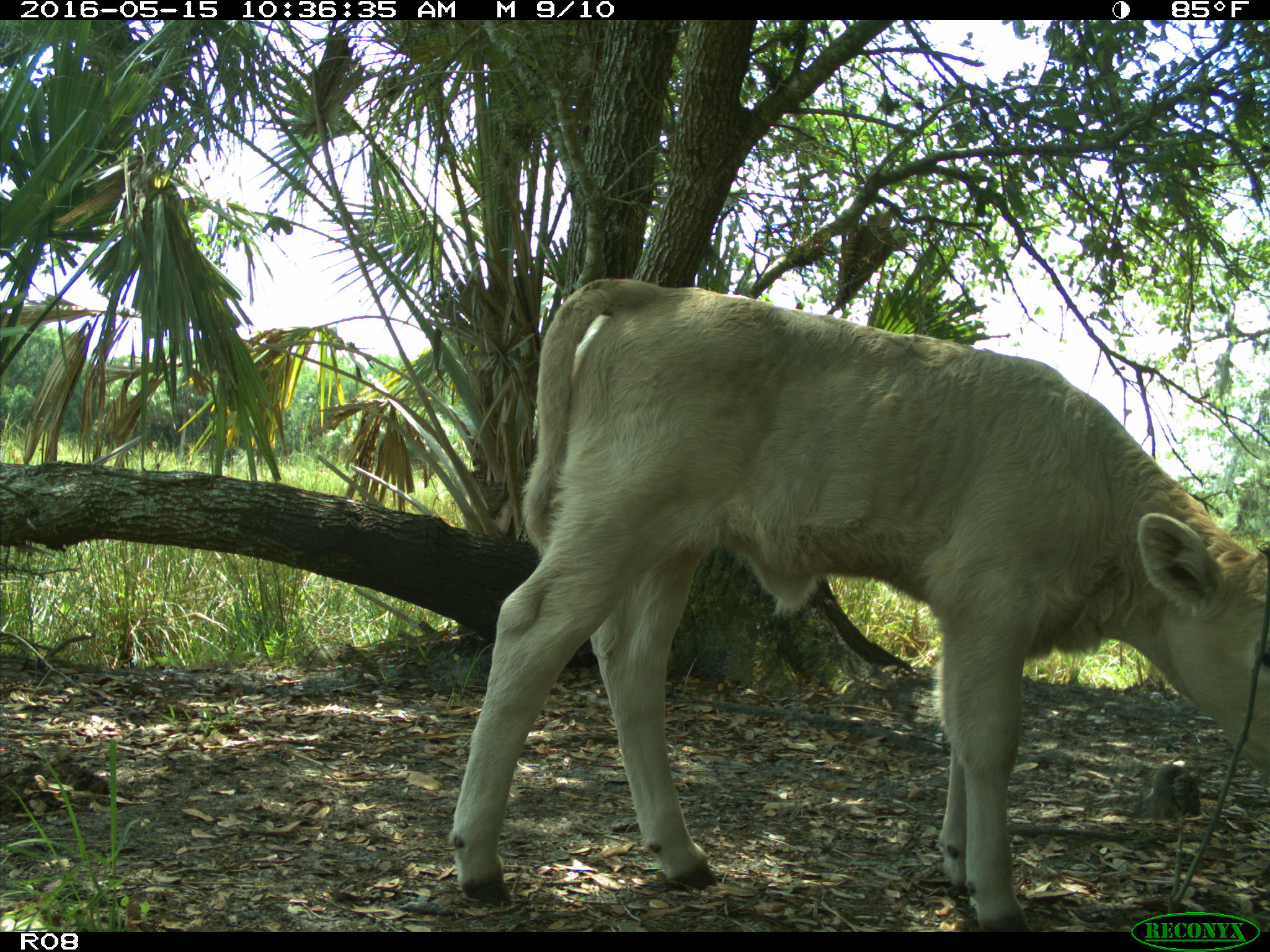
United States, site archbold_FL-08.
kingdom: Animalia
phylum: Chordata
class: Mammalia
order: Artiodactyla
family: Bovidae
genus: Bos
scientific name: Bos taurus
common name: domestic cow